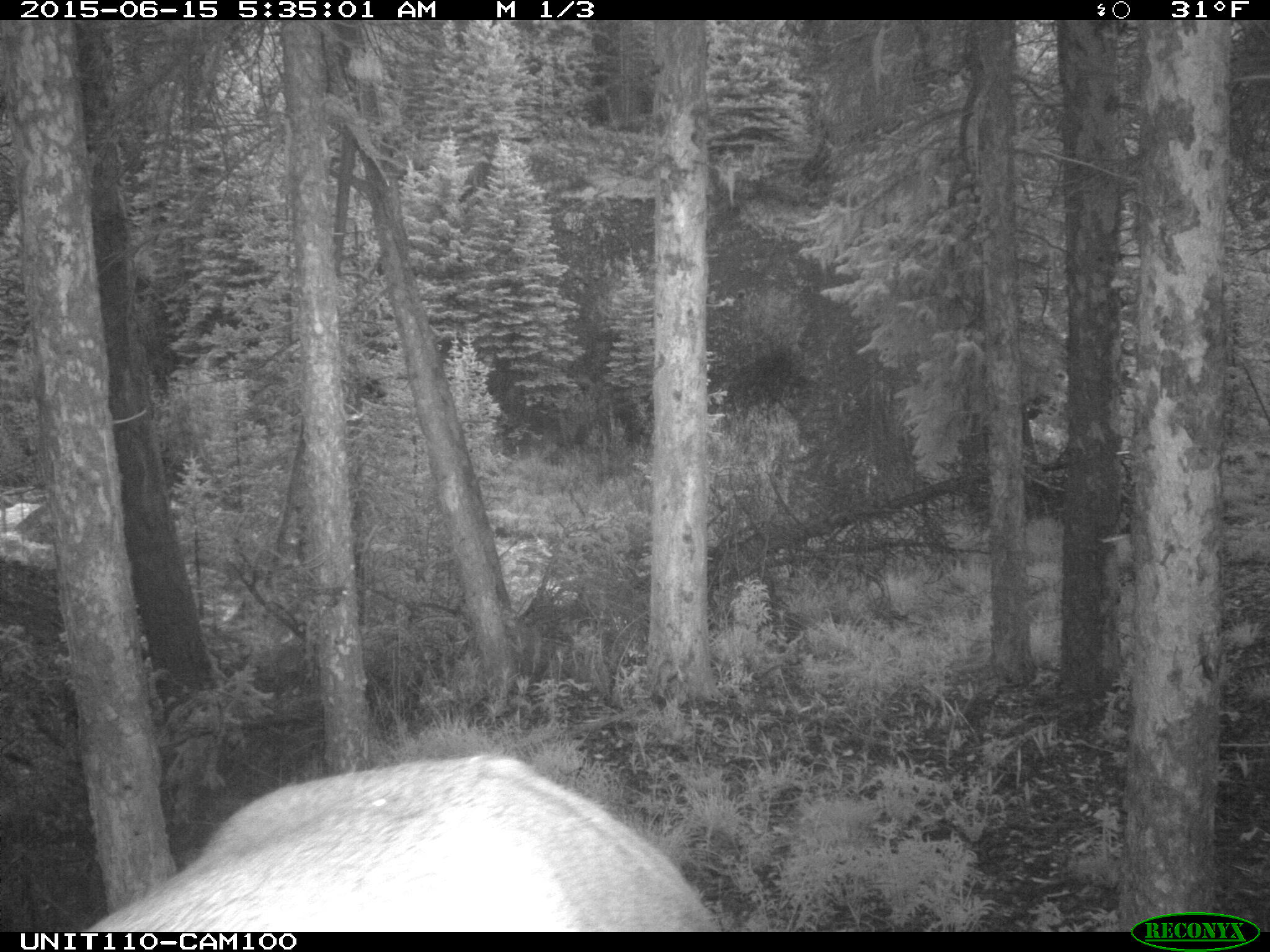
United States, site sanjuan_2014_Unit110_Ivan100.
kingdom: Animalia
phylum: Chordata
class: Mammalia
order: Artiodactyla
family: Cervidae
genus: Cervus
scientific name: Cervus elaphus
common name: red deer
Cervus elaphus (red deer).